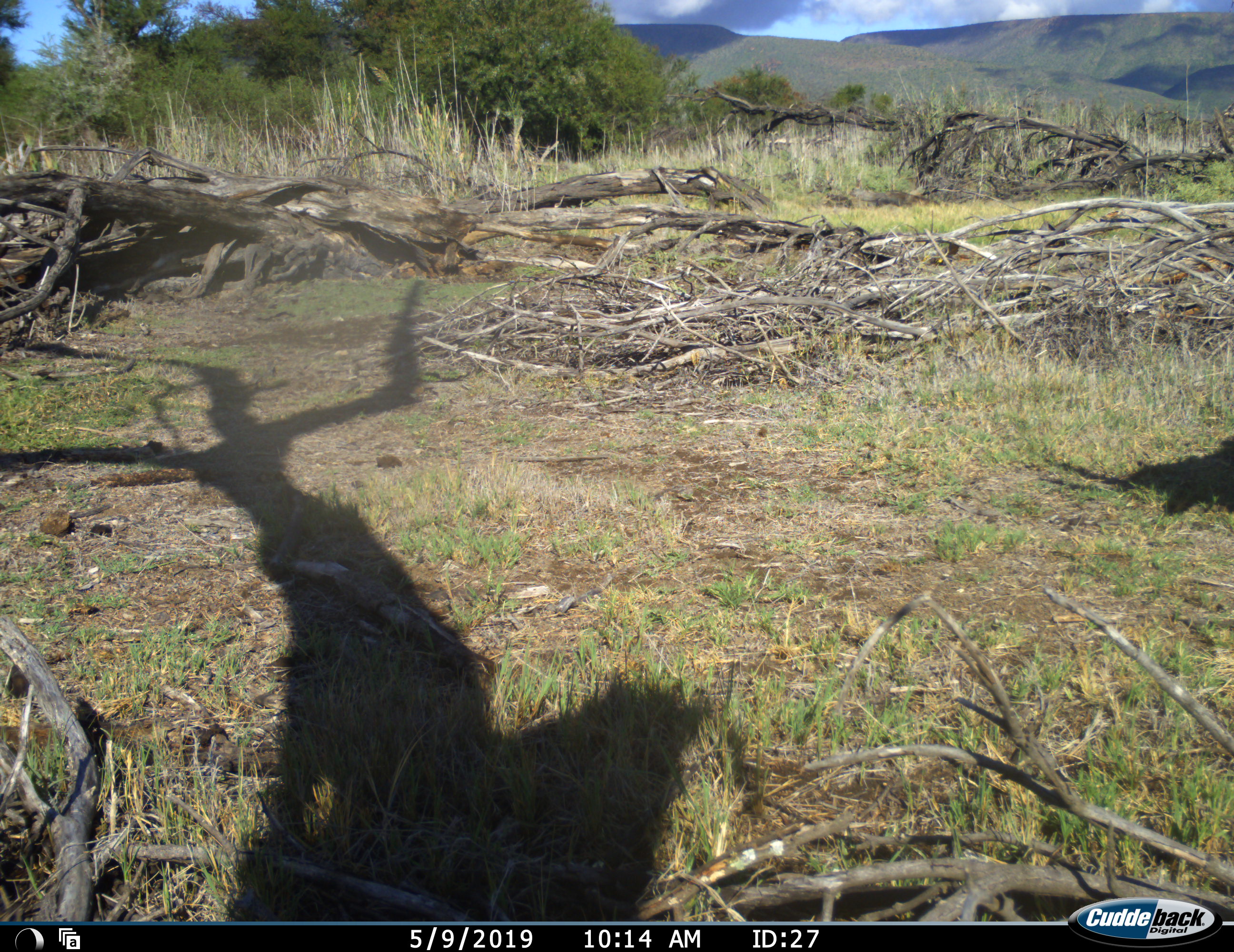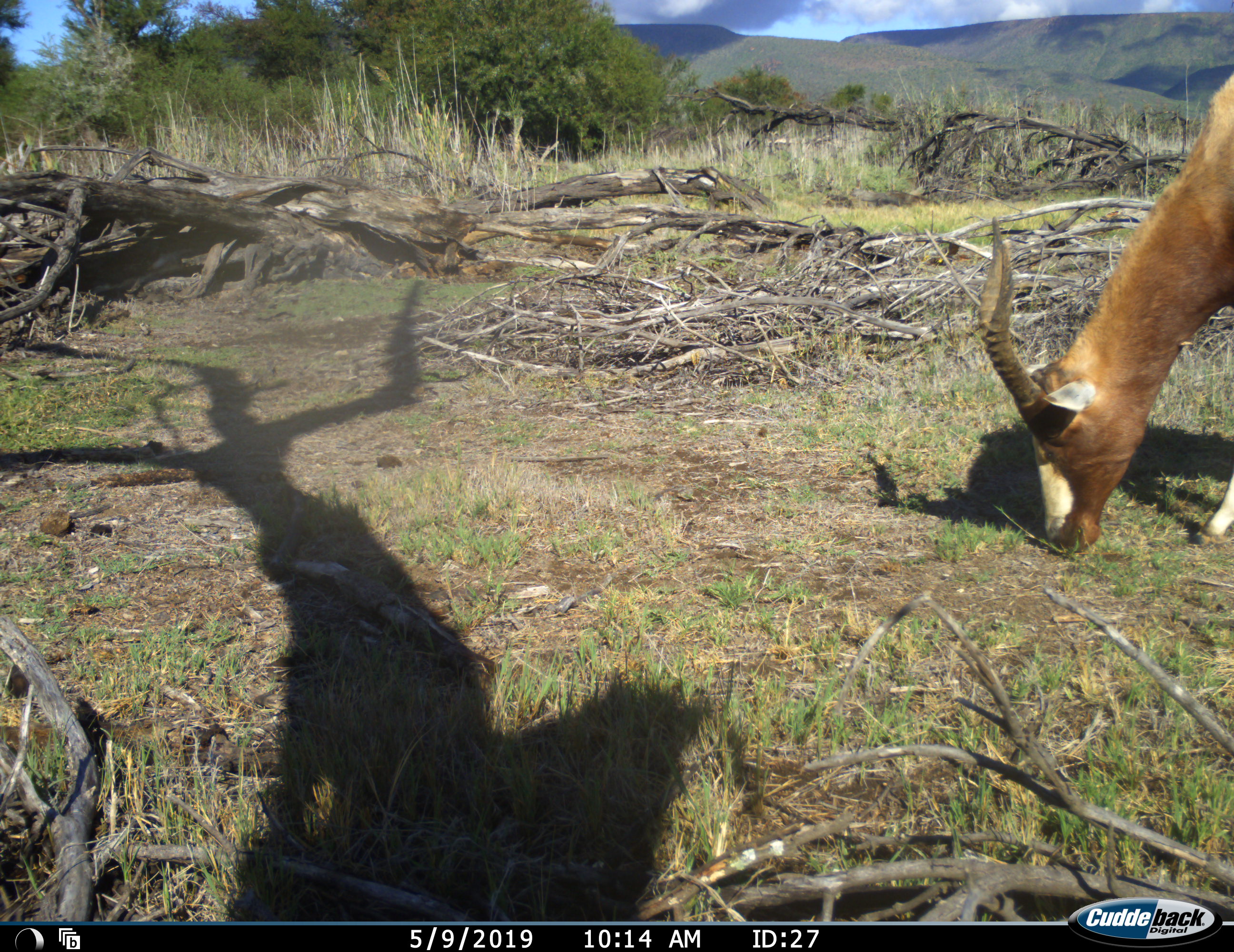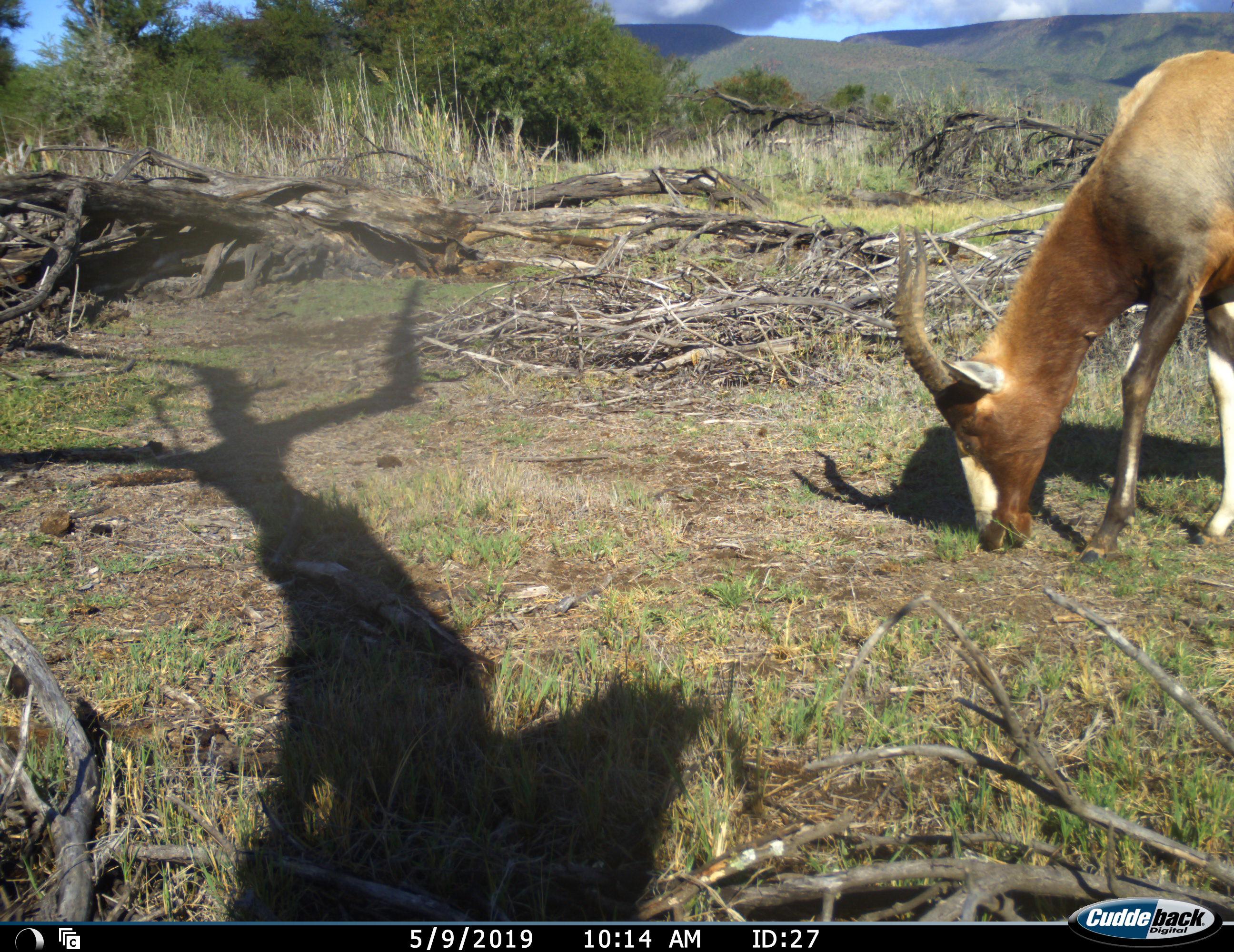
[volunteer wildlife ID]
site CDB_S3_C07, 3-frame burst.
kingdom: Animalia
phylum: Chordata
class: Mammalia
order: Artiodactyla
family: Bovidae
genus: Damaliscus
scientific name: Damaliscus pygargus phillipsi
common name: blesbok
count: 1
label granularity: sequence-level